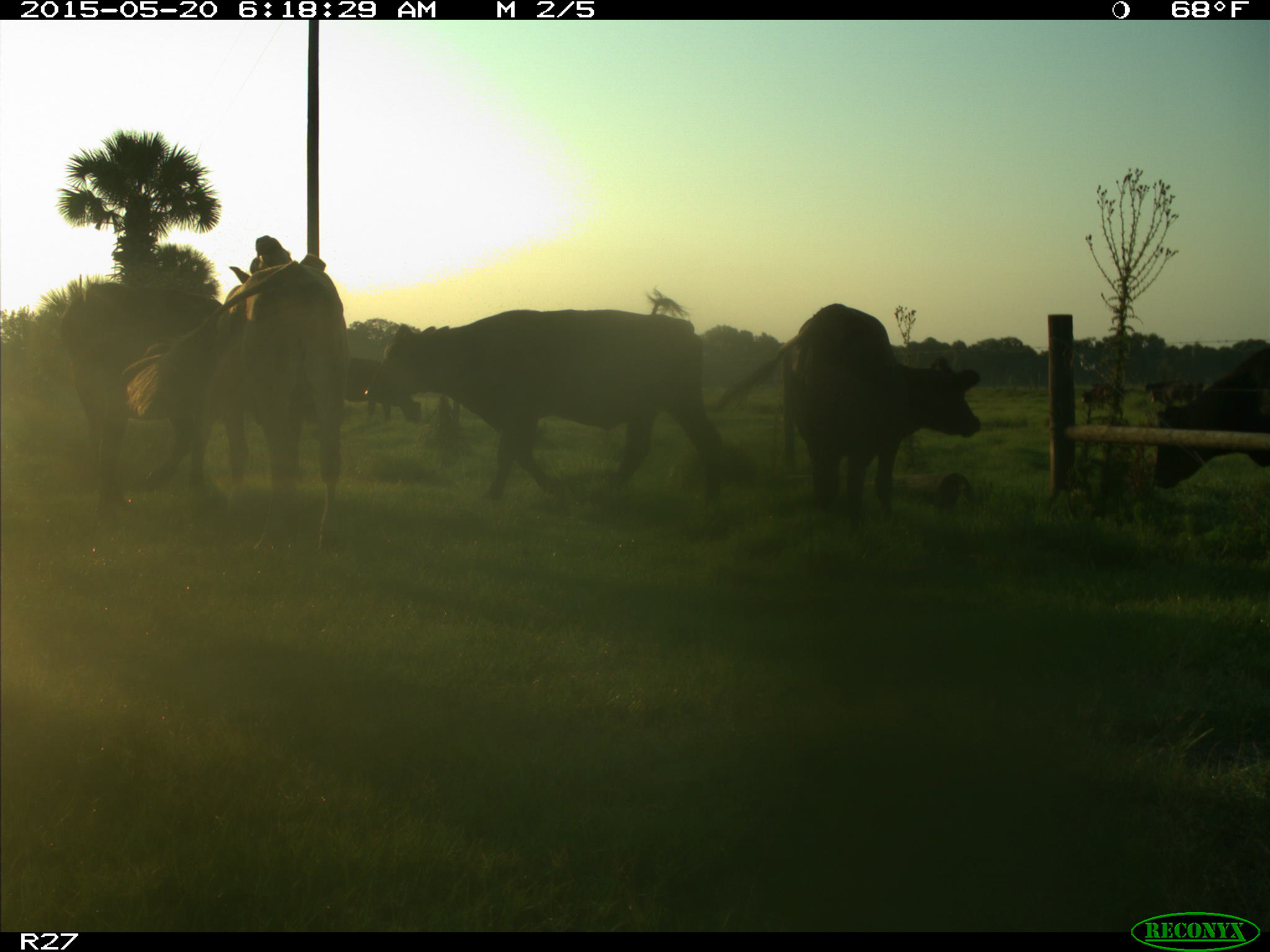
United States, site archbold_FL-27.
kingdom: Animalia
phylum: Chordata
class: Mammalia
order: Artiodactyla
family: Bovidae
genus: Bos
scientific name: Bos taurus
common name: domestic cow